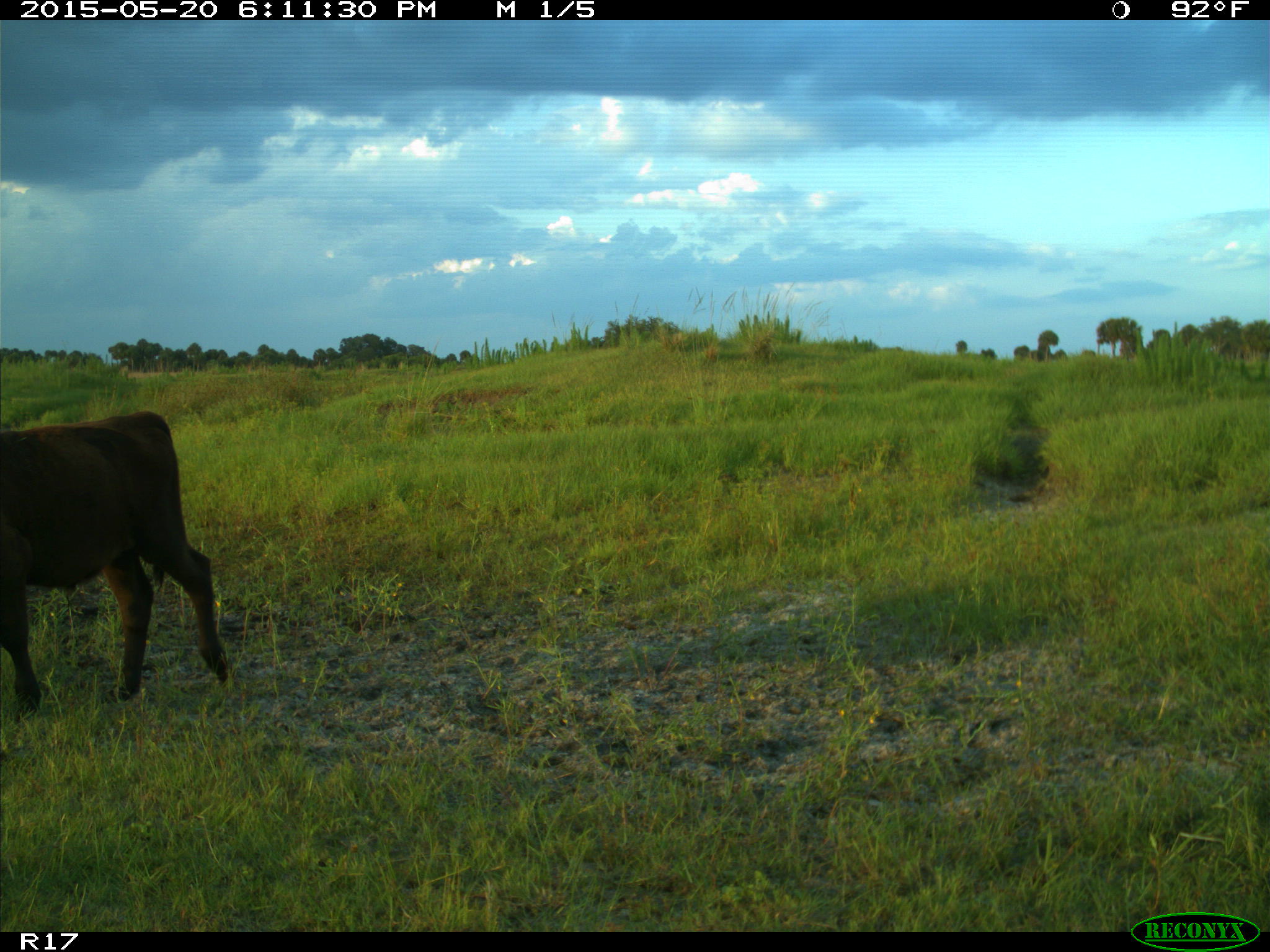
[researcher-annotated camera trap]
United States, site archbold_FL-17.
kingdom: Animalia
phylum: Chordata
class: Mammalia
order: Artiodactyla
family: Bovidae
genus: Bos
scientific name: Bos taurus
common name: domestic cow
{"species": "Bos taurus (domestic cow)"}